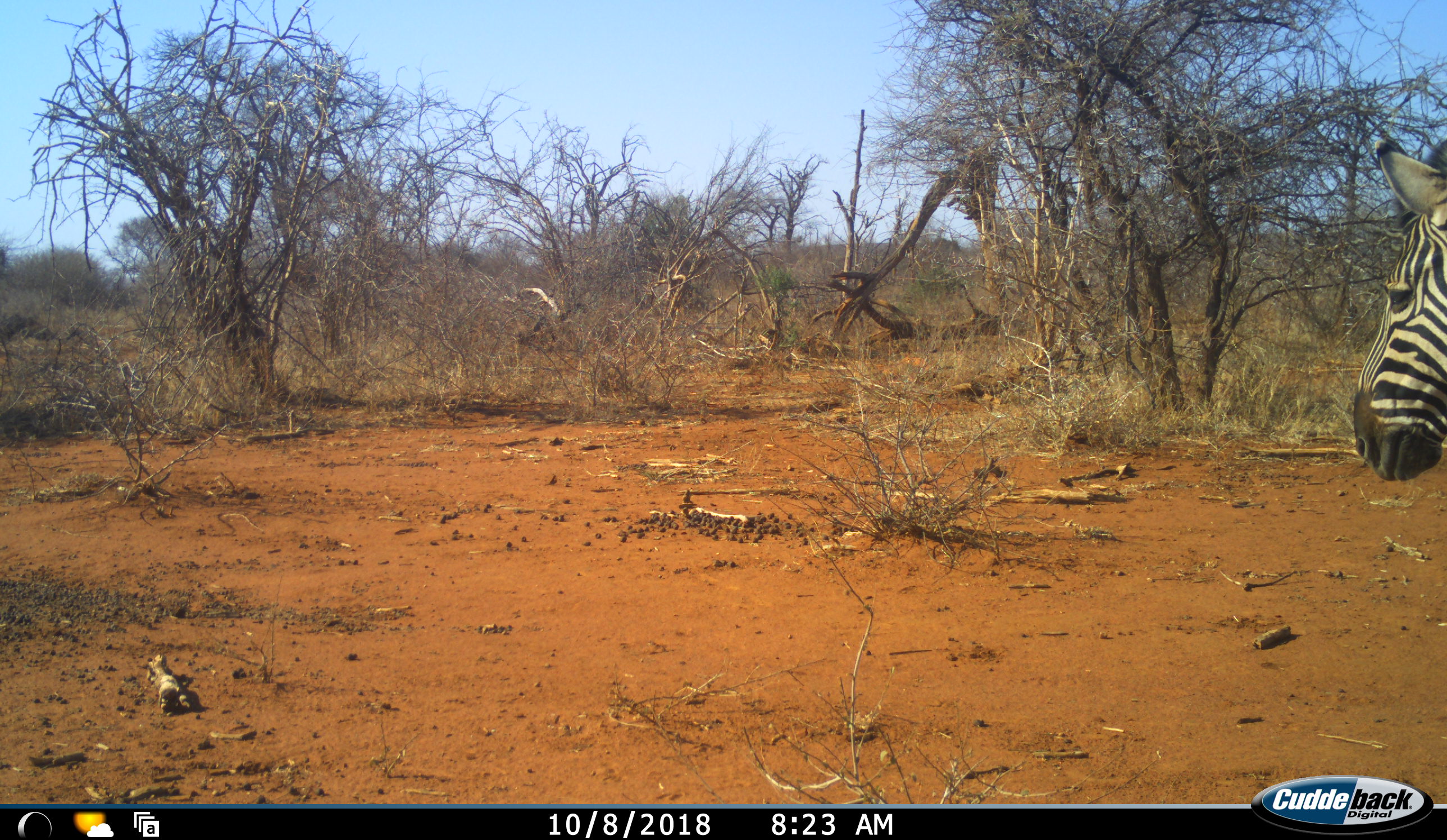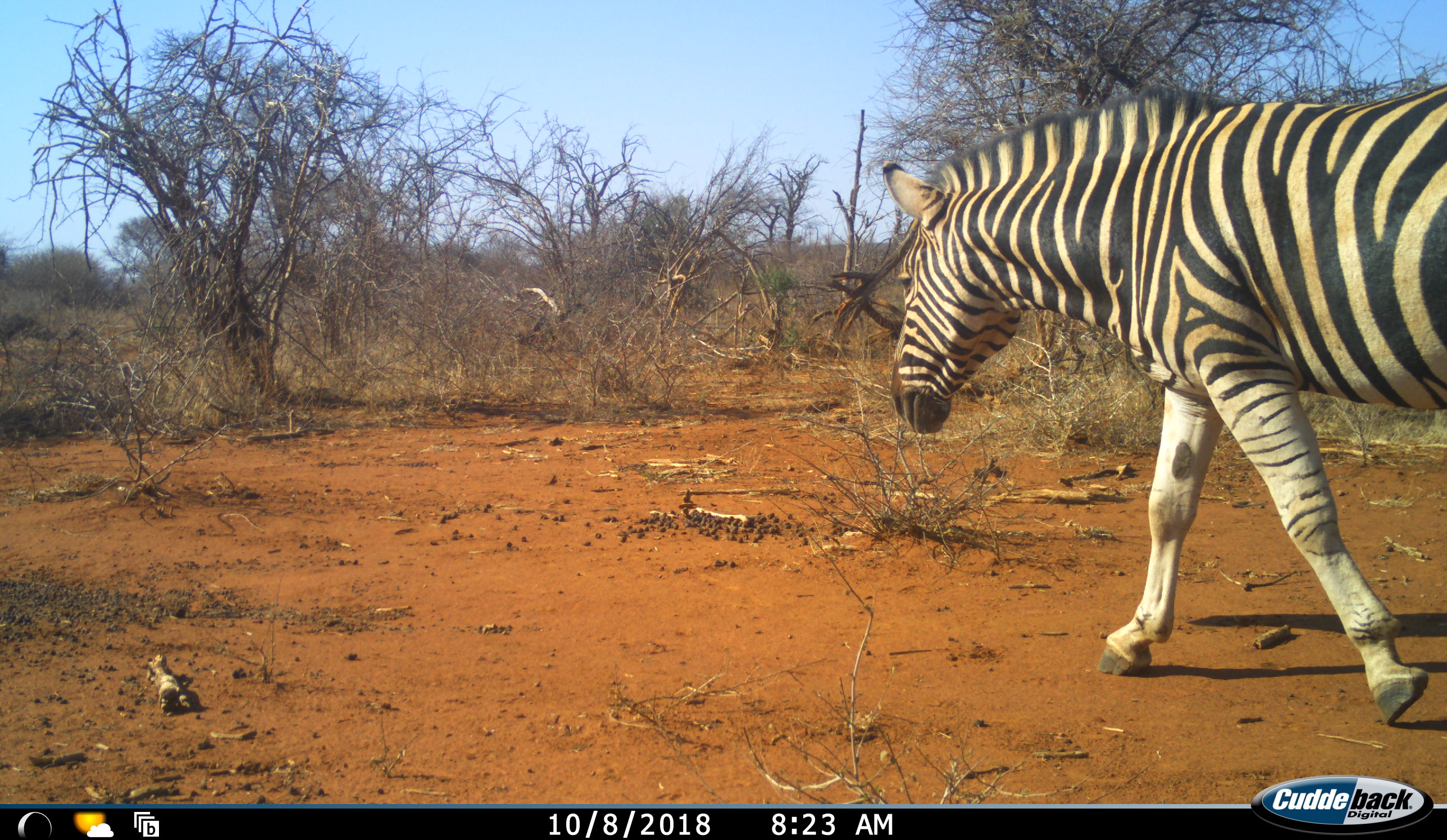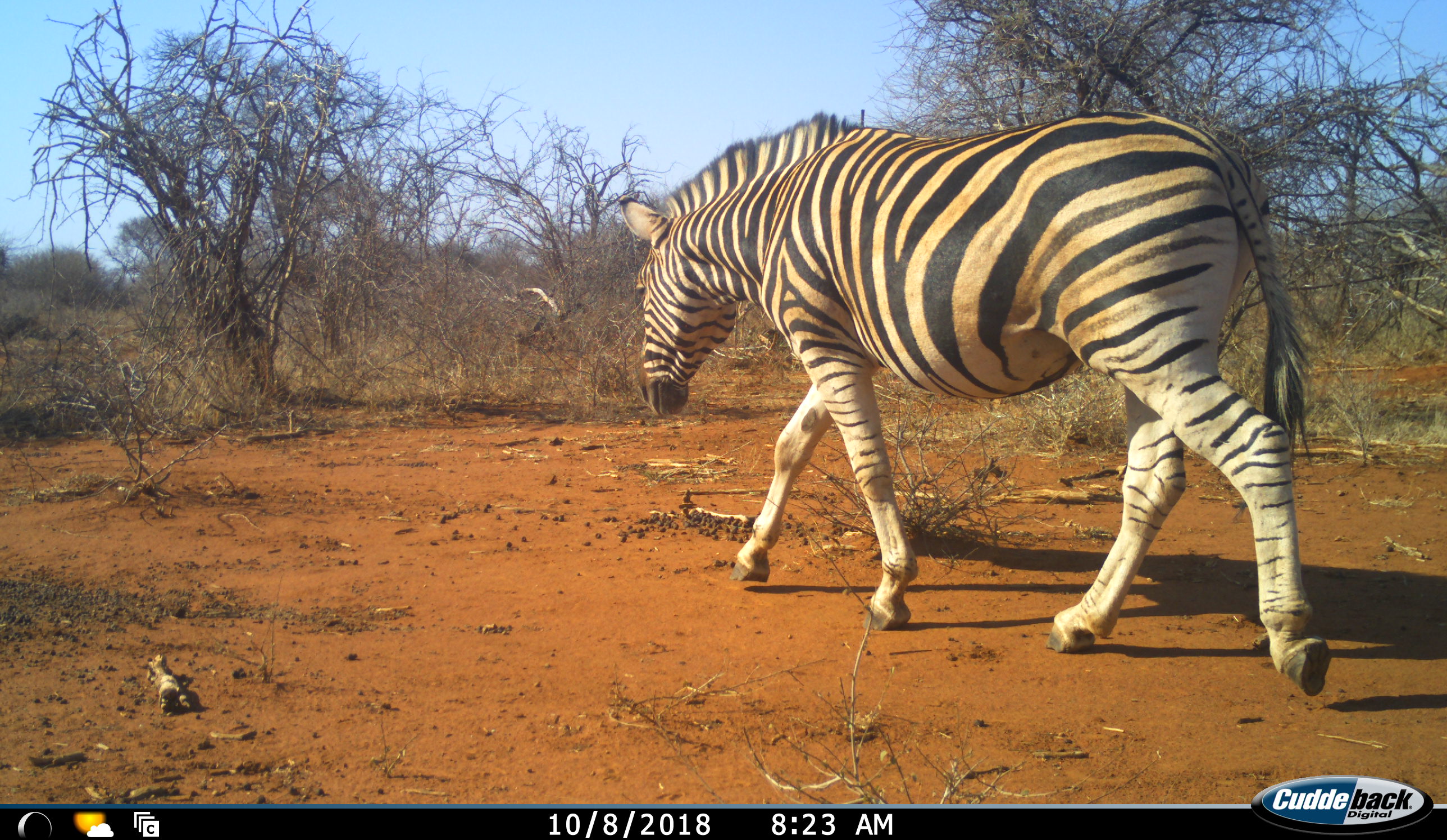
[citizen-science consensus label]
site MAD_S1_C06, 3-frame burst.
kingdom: Animalia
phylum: Chordata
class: Mammalia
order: Perissodactyla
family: Equidae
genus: Equus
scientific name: Equus quagga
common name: plains zebra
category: zebraplains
Zebraplains (plains zebra) (Equus quagga), count 1. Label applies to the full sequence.